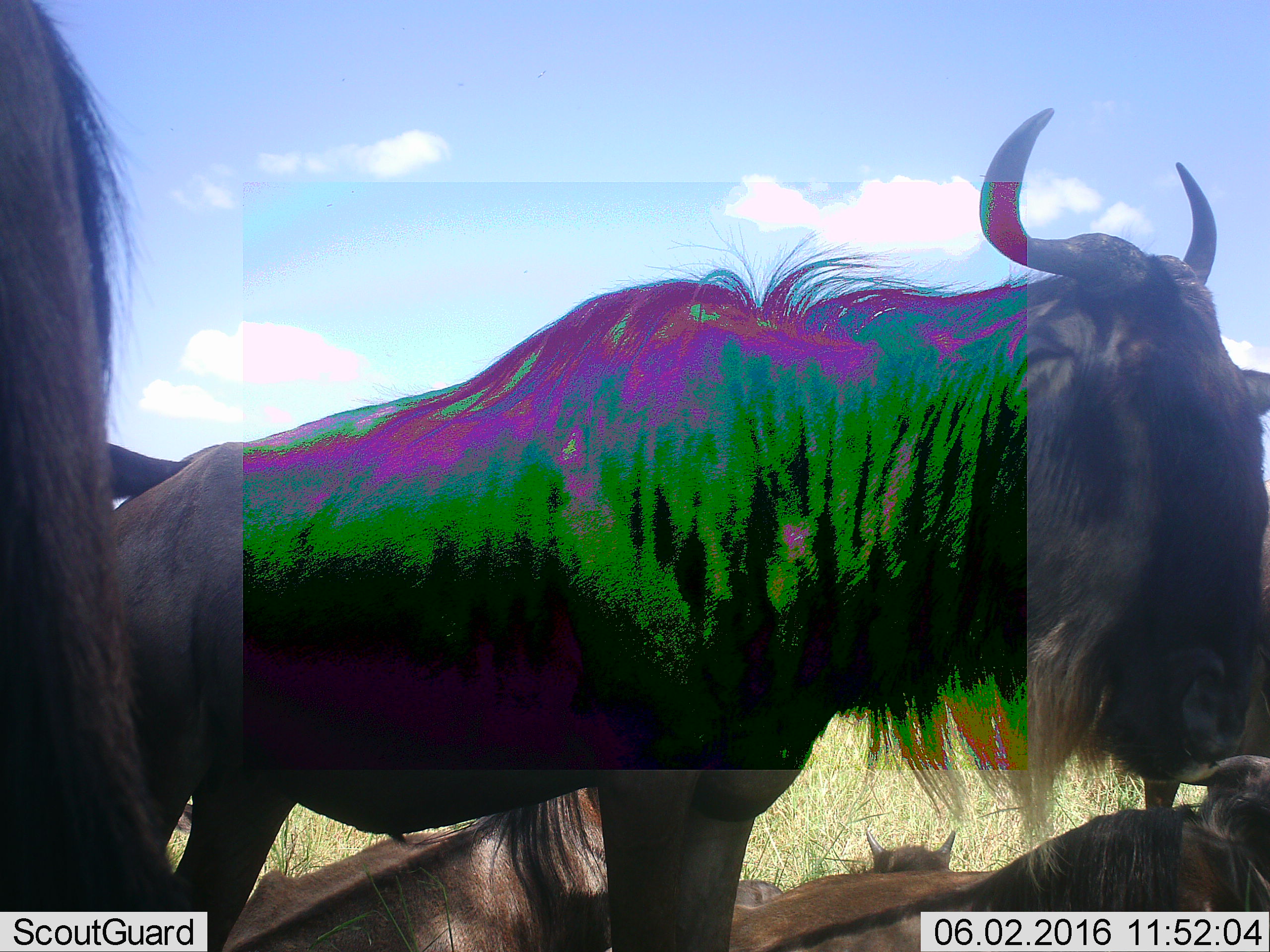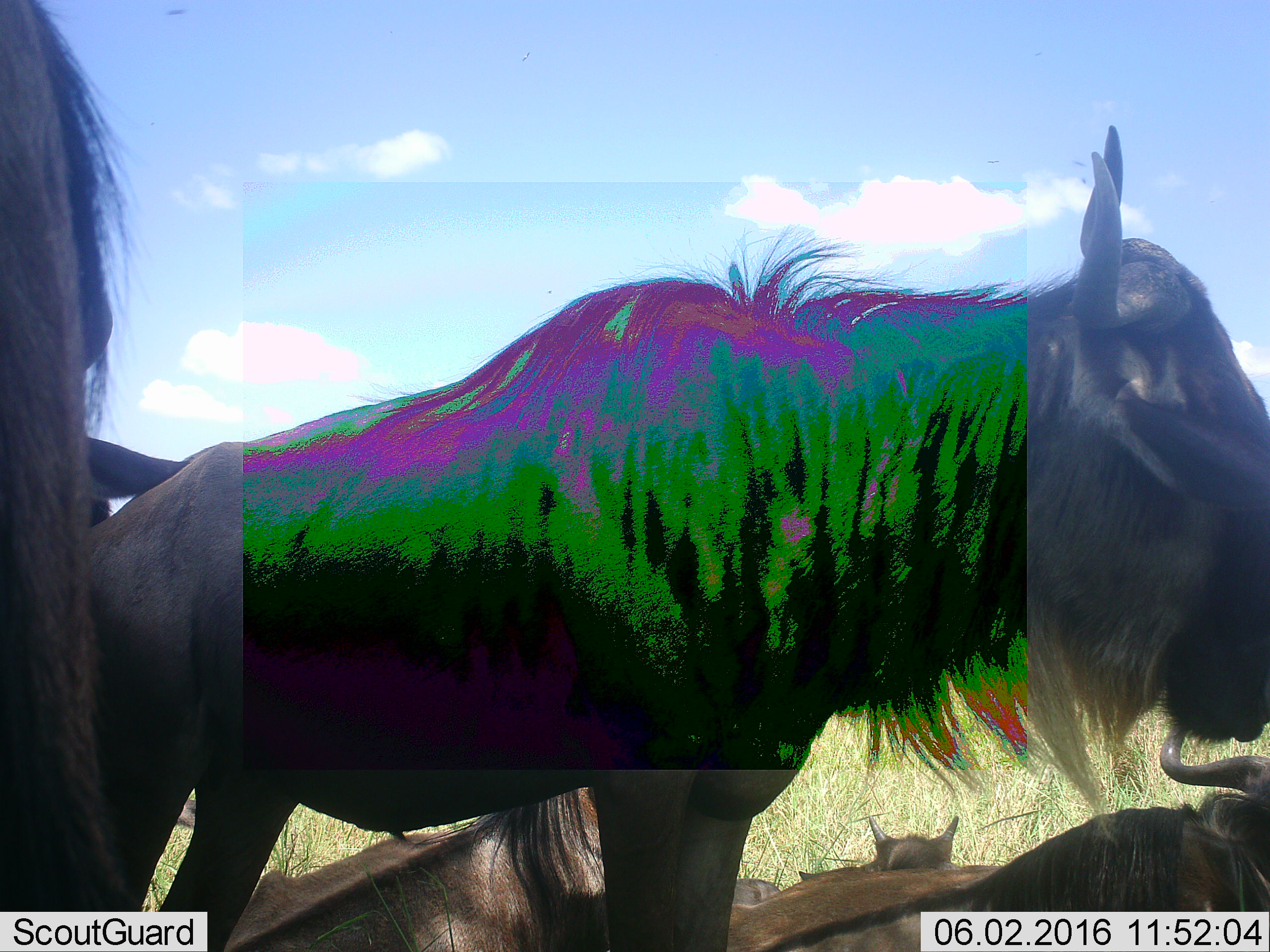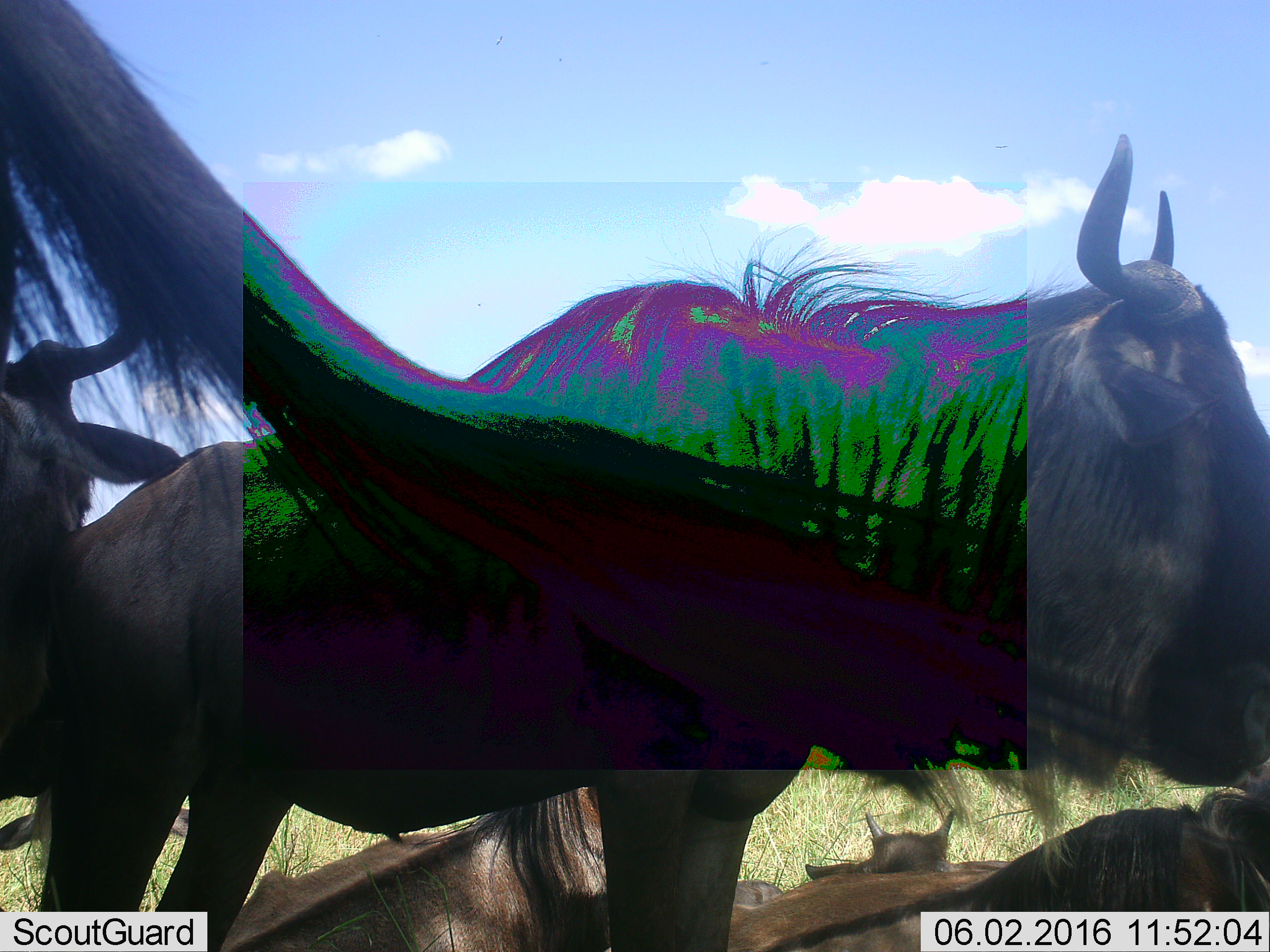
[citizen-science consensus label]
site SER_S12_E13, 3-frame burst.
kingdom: Animalia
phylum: Chordata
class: Mammalia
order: Artiodactyla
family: Bovidae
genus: Connochaetes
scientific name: Connochaetes taurinus taurinus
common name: blue wildebeest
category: wildebeestblue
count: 6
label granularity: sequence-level